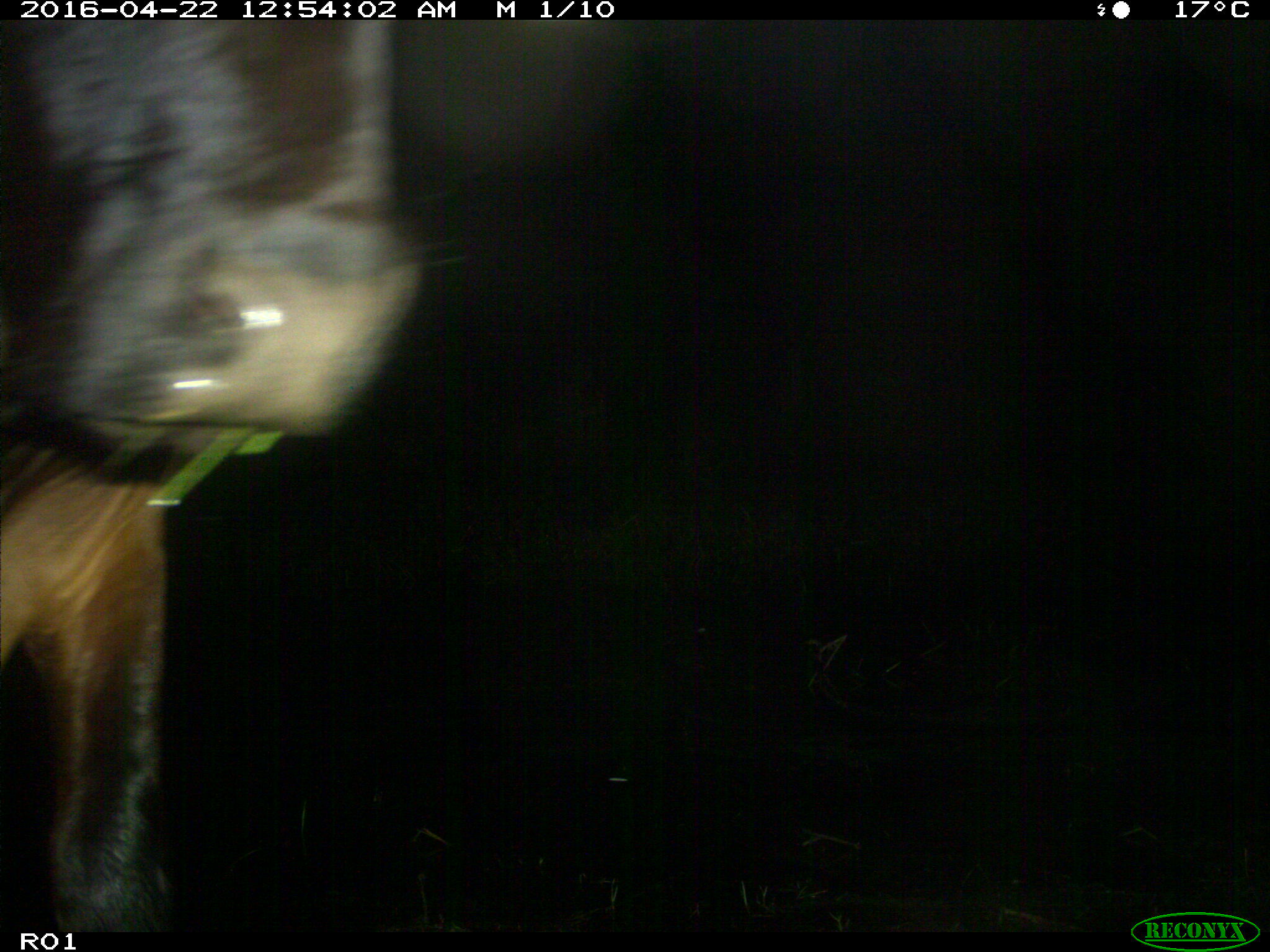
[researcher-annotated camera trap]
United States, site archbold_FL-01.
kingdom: Animalia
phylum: Chordata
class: Mammalia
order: Artiodactyla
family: Bovidae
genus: Bos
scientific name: Bos taurus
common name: domestic cow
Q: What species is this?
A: Bos taurus (domestic cow).